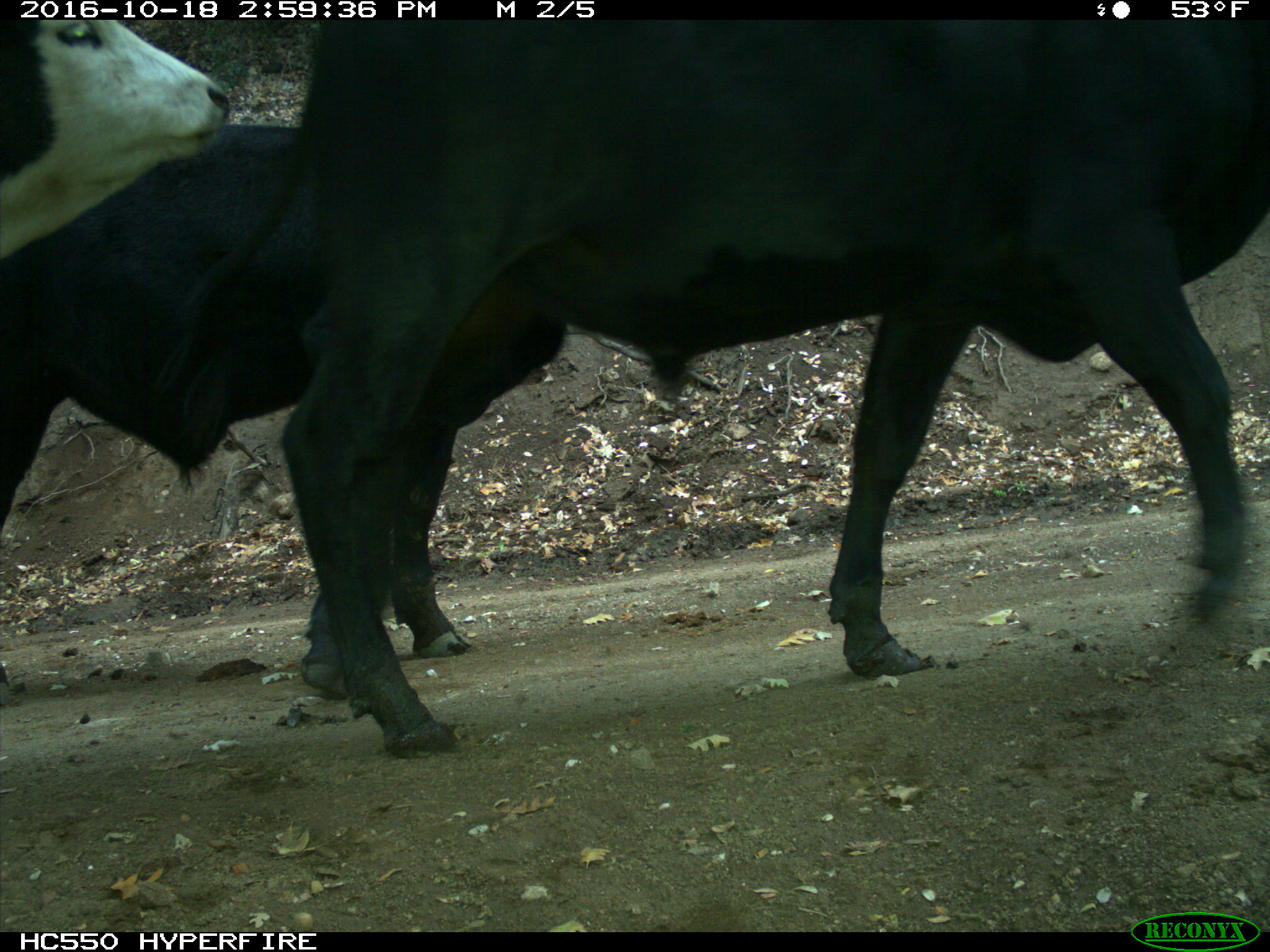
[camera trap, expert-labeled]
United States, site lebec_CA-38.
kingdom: Animalia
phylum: Chordata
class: Mammalia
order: Artiodactyla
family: Bovidae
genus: Bos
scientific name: Bos taurus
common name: domestic cow